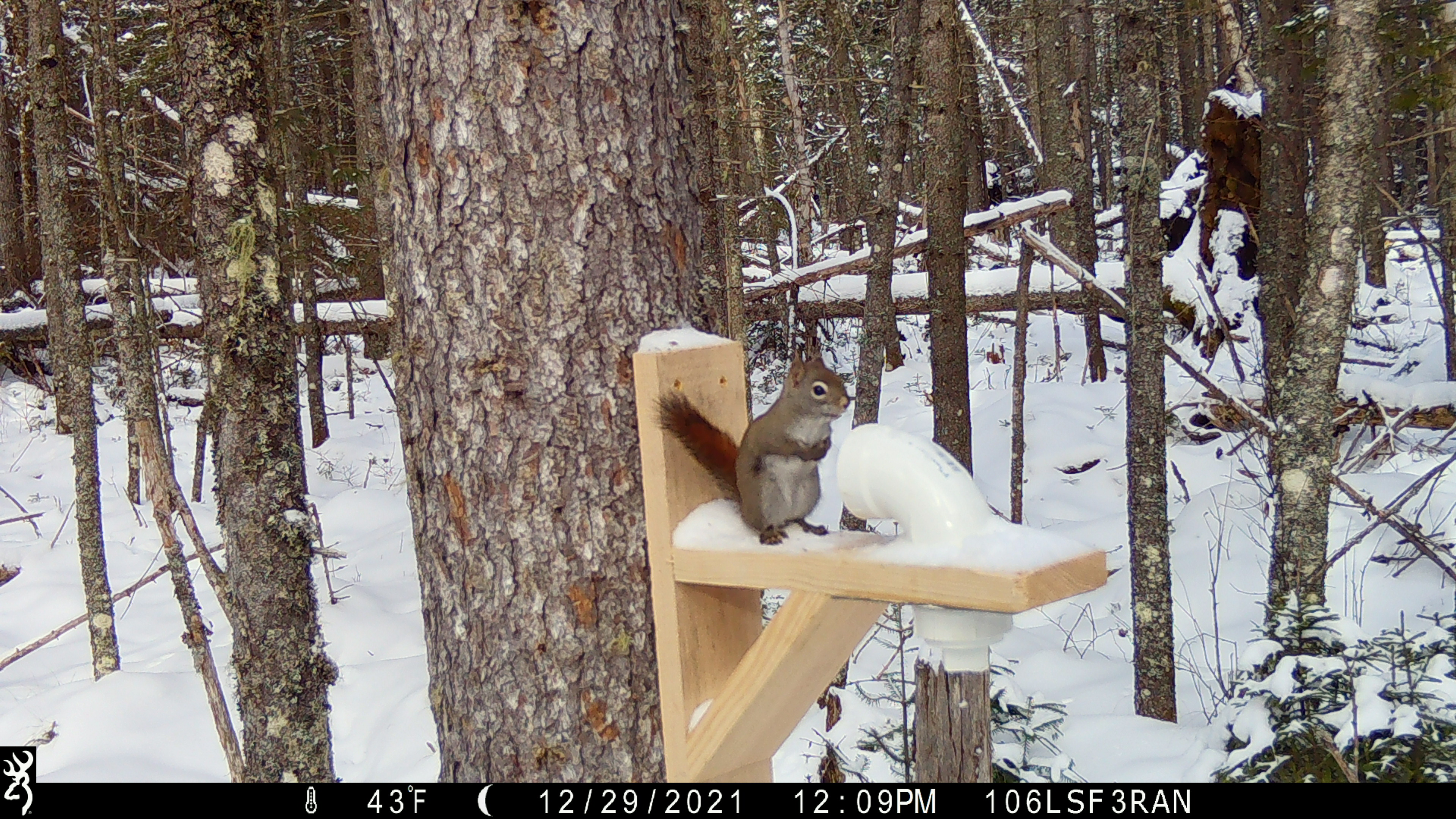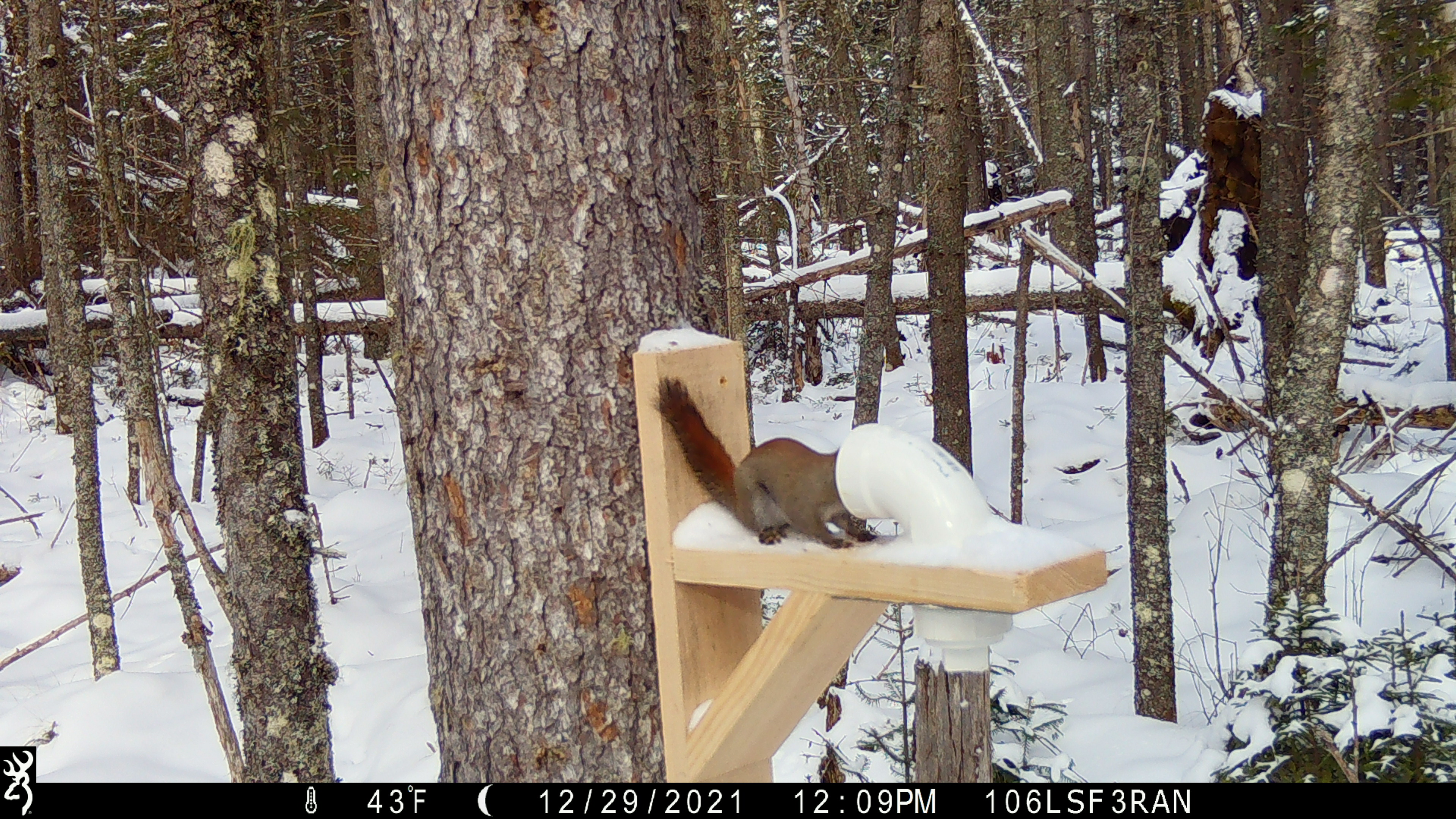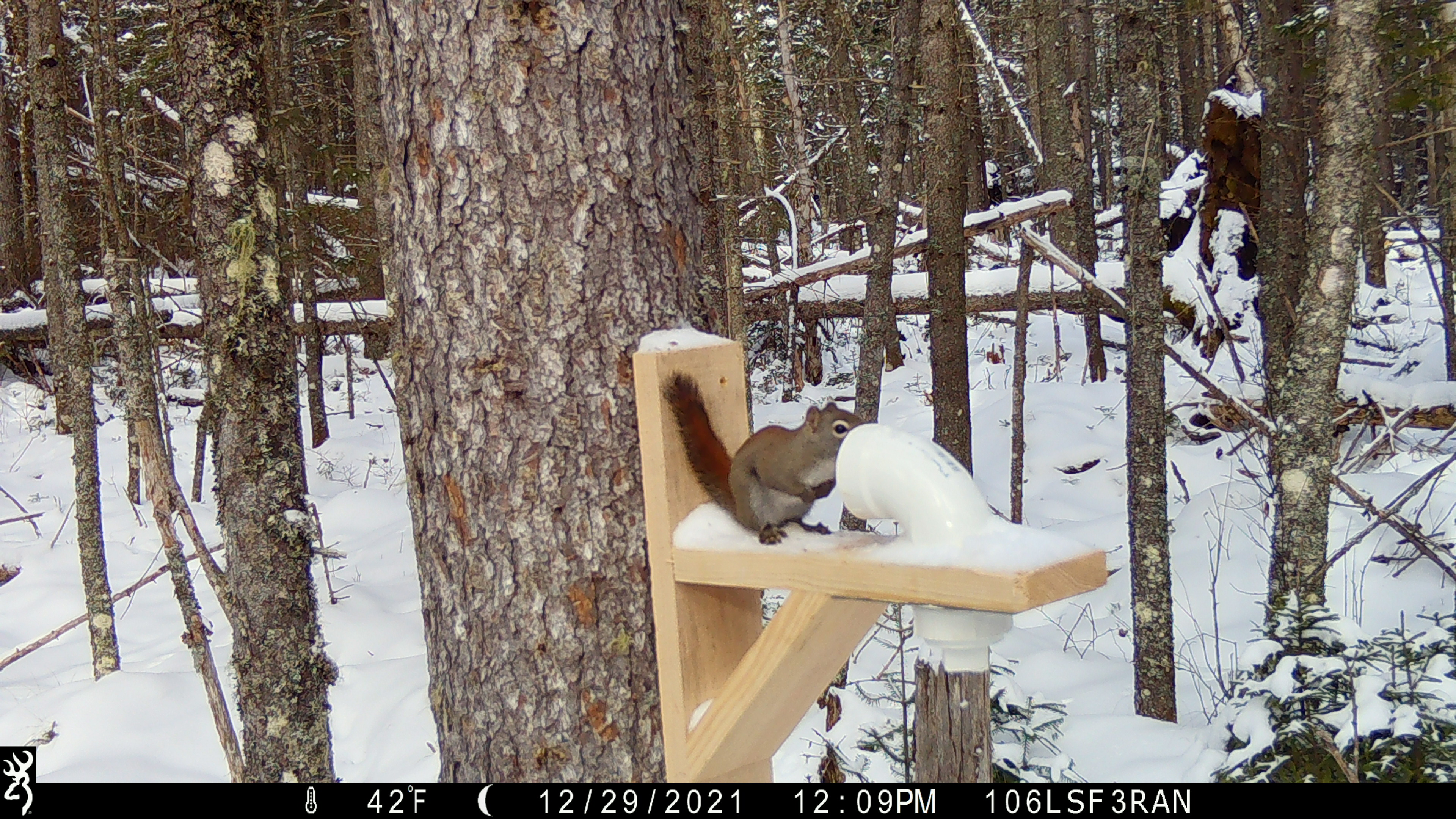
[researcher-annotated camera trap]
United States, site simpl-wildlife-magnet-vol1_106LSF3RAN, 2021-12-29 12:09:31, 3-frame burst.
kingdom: Animalia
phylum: Chordata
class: Mammalia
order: Rodentia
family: Sciuridae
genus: Tamiasciurus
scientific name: Tamiasciurus hudsonicus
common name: red squirrel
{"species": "red squirrel (Tamiasciurus hudsonicus)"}